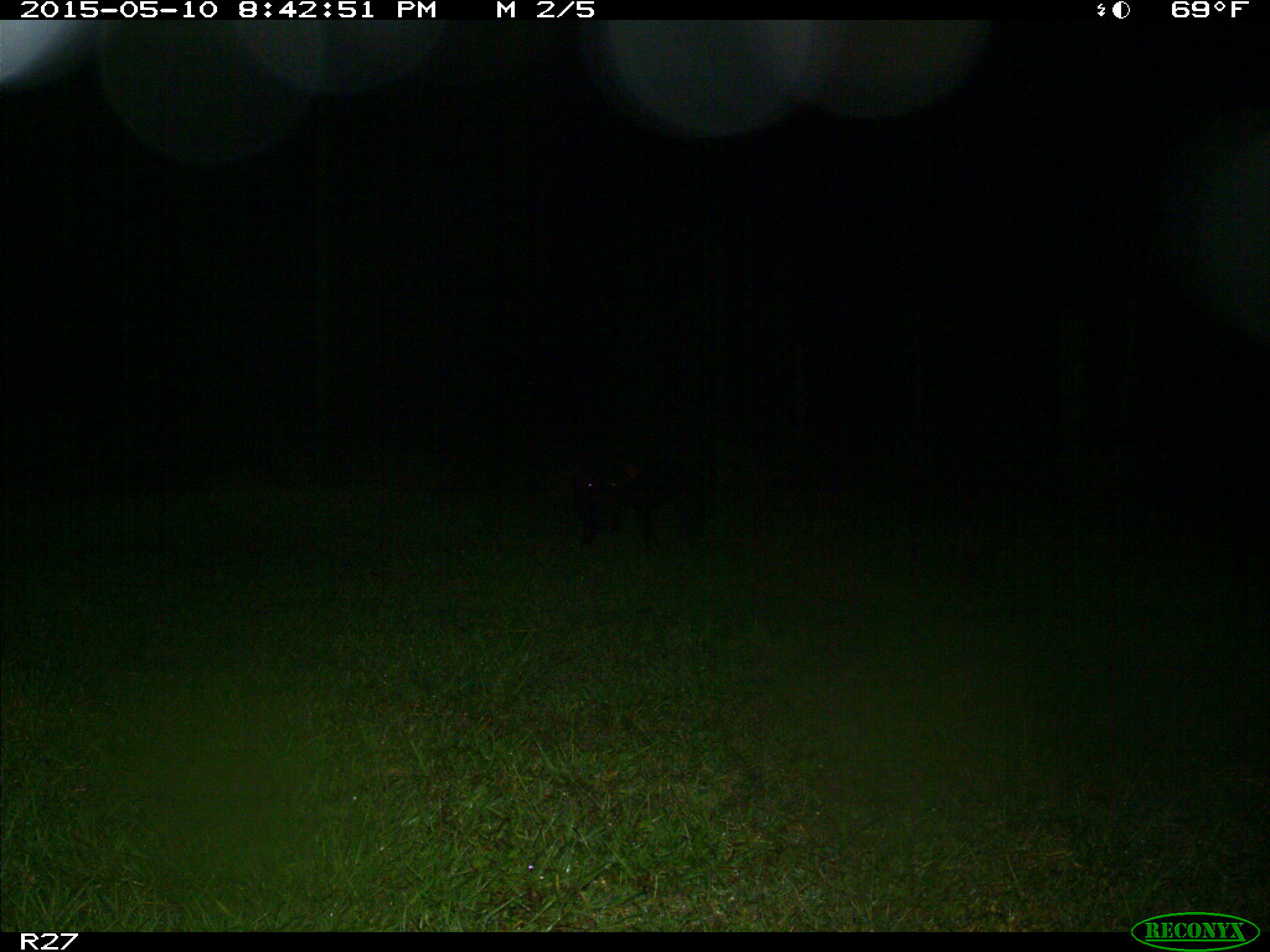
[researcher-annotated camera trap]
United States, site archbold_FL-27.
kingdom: Animalia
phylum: Chordata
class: Mammalia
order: Artiodactyla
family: Suidae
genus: Sus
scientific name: Sus scrofa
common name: wild boar